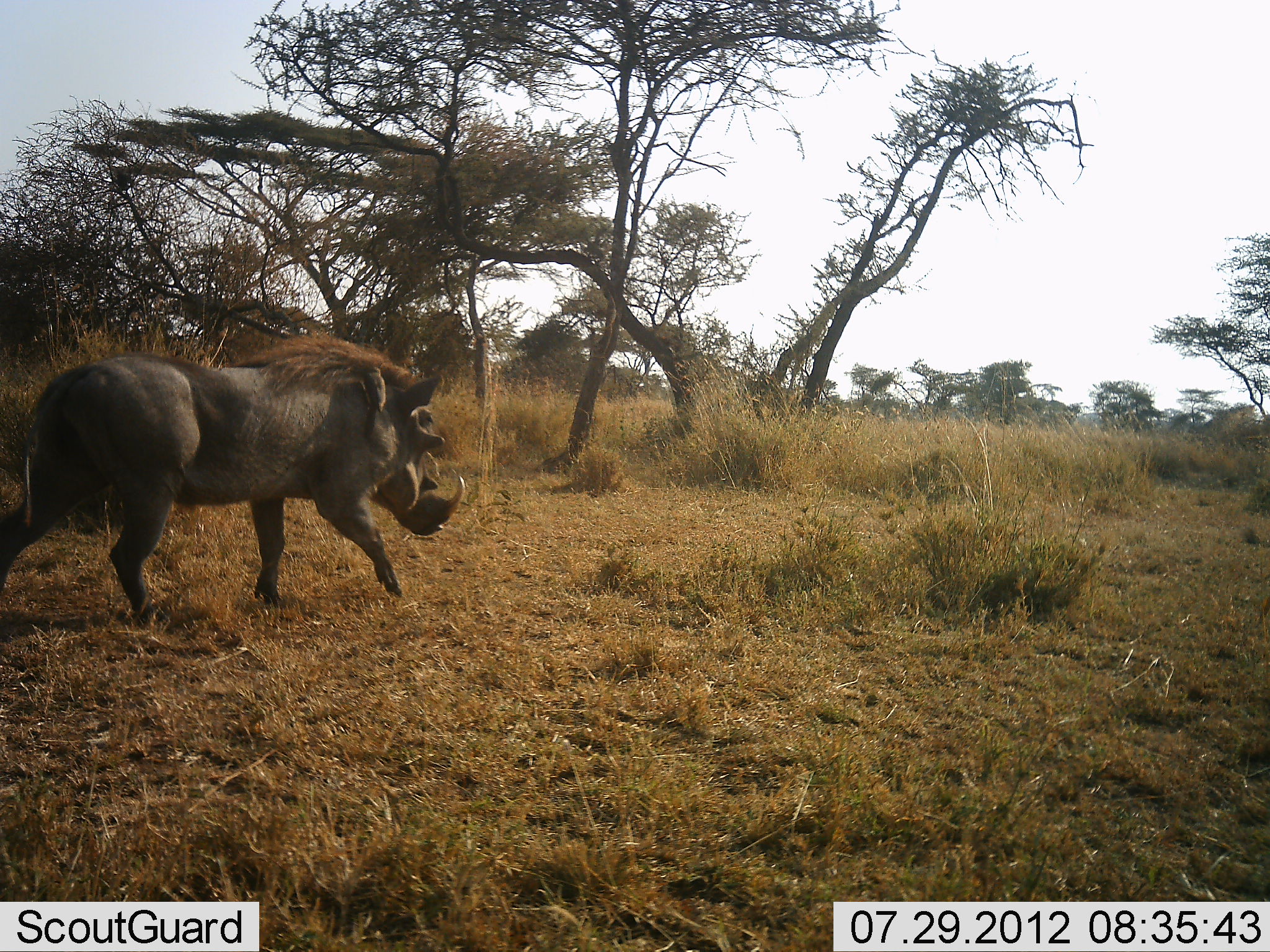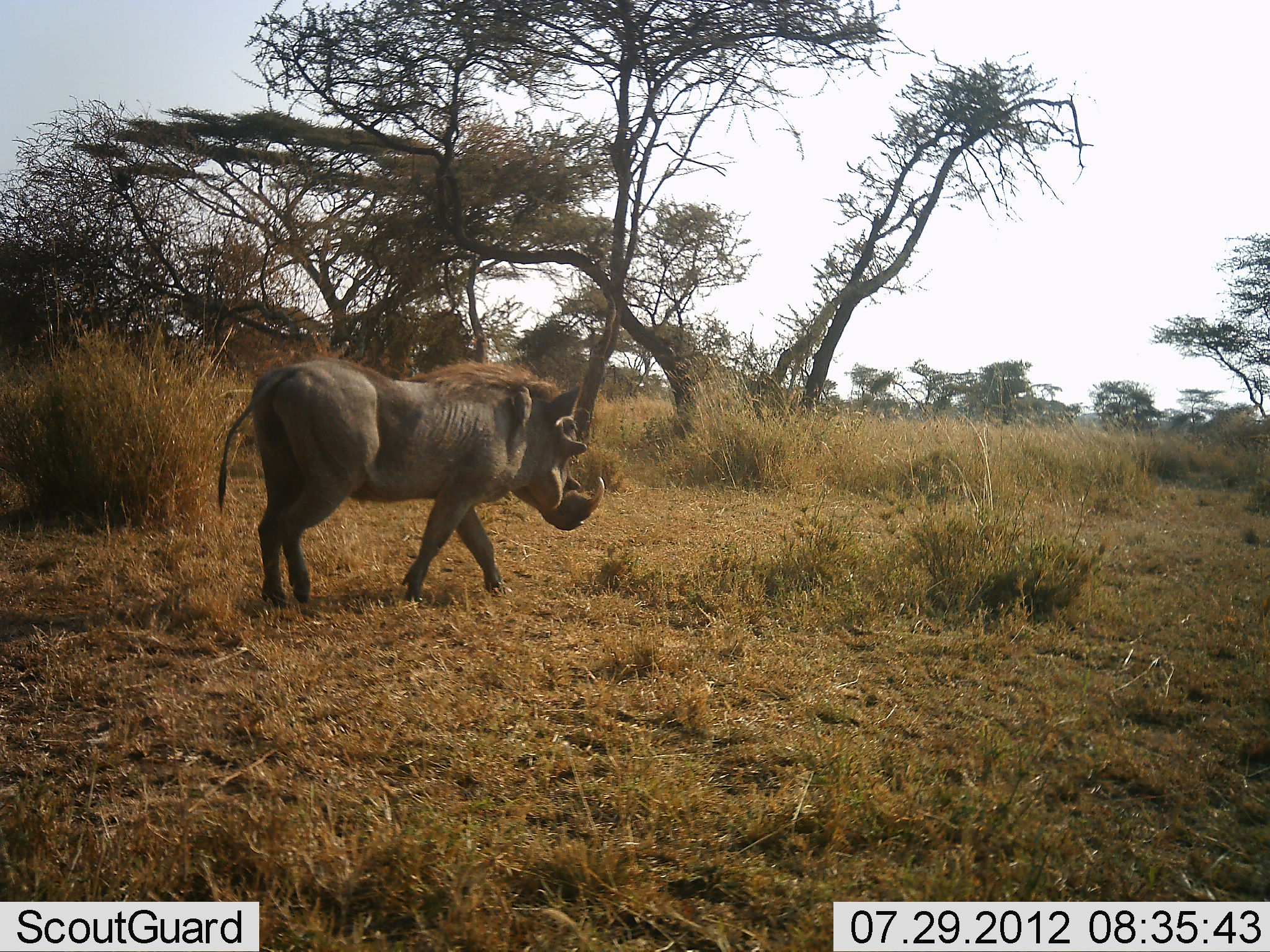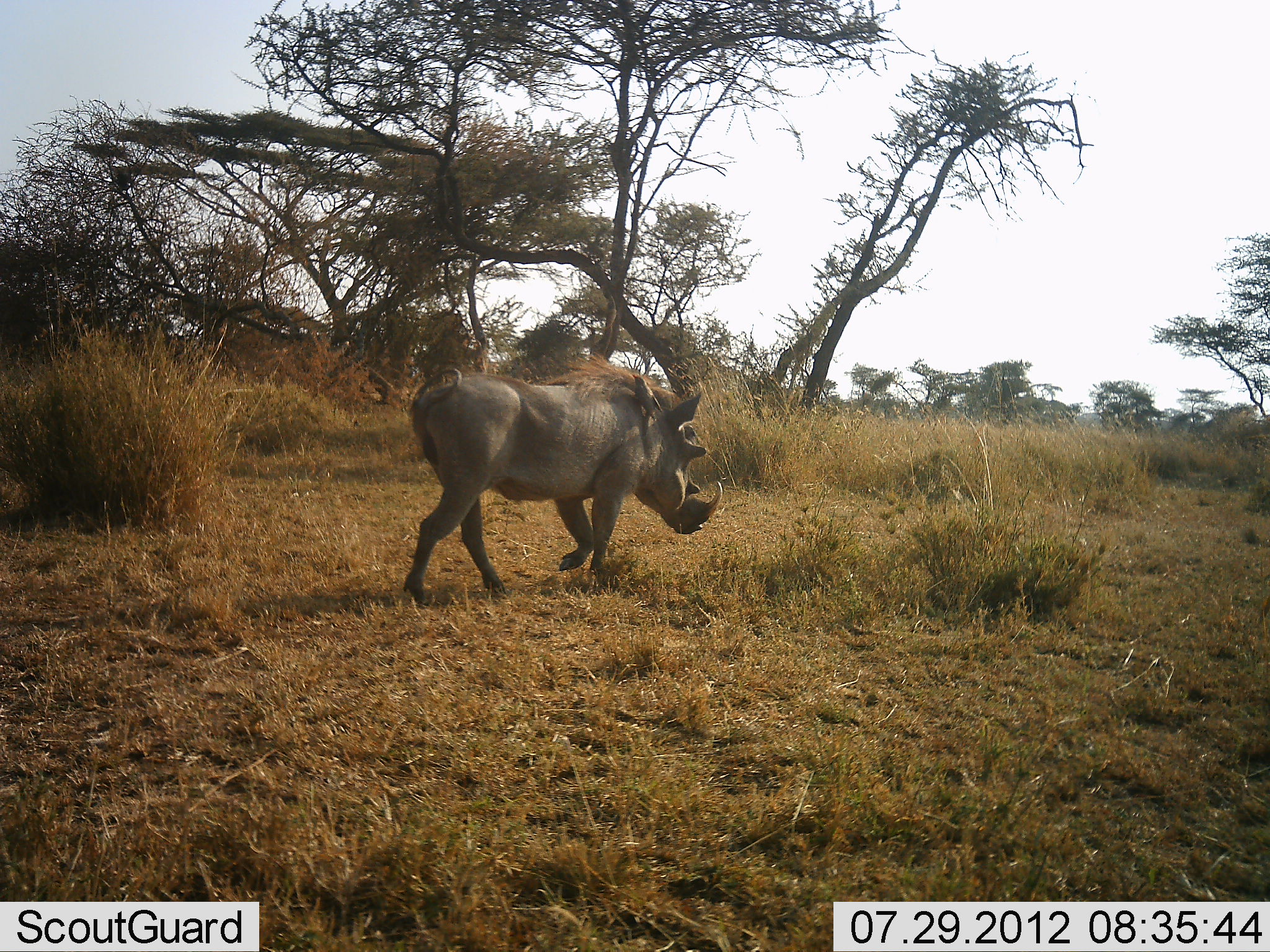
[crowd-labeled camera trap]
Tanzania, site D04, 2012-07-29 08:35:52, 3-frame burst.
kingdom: Animalia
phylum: Chordata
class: Mammalia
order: Artiodactyla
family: Suidae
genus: Phacochoerus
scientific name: Phacochoerus africanus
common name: warthog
Warthog (Phacochoerus africanus), count 1. Behavior (volunteer vote fractions): standing 0%, resting 0%, moving 100%, interacting 0%. Young present (vote fraction): 0%. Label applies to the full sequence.